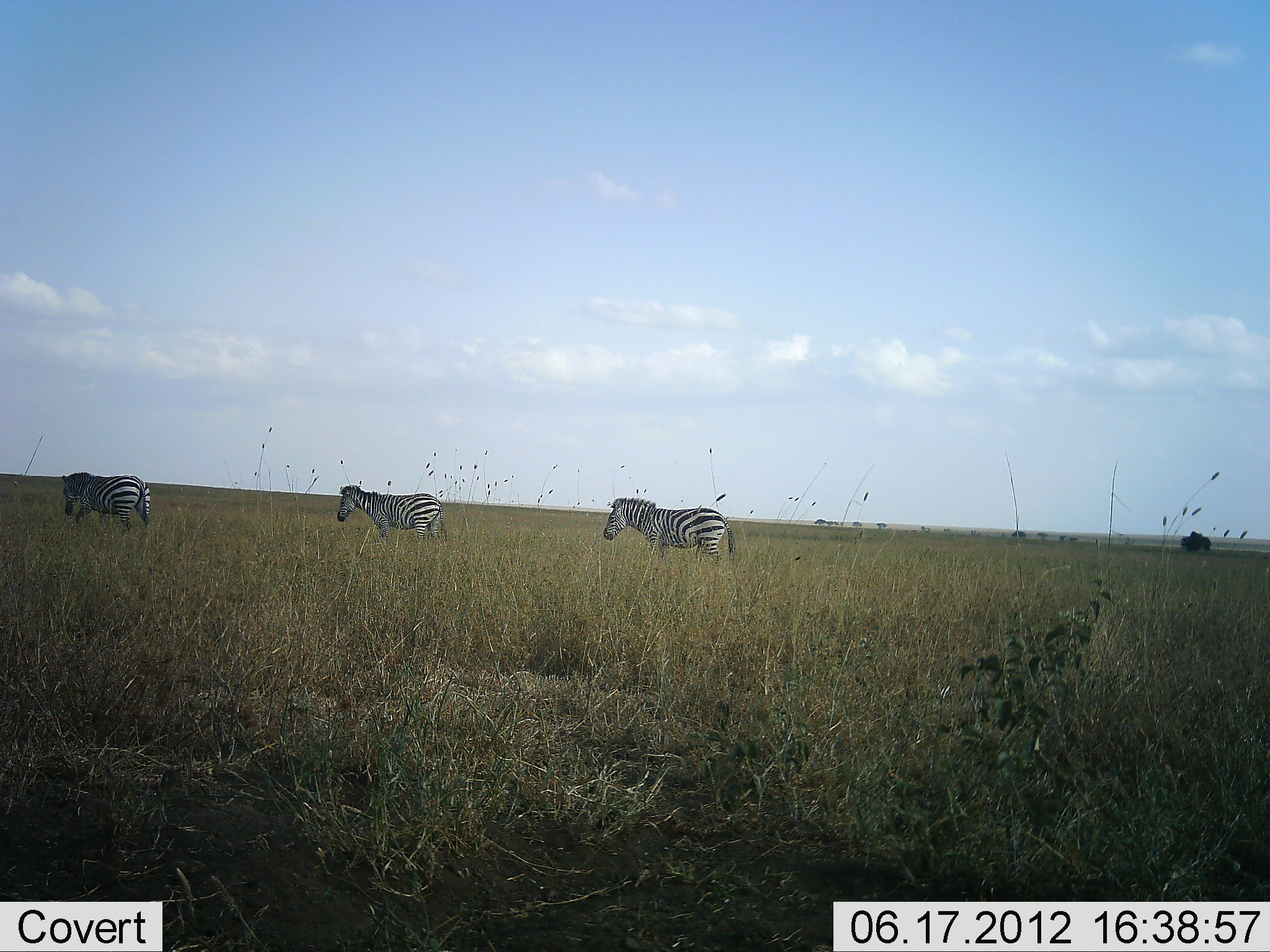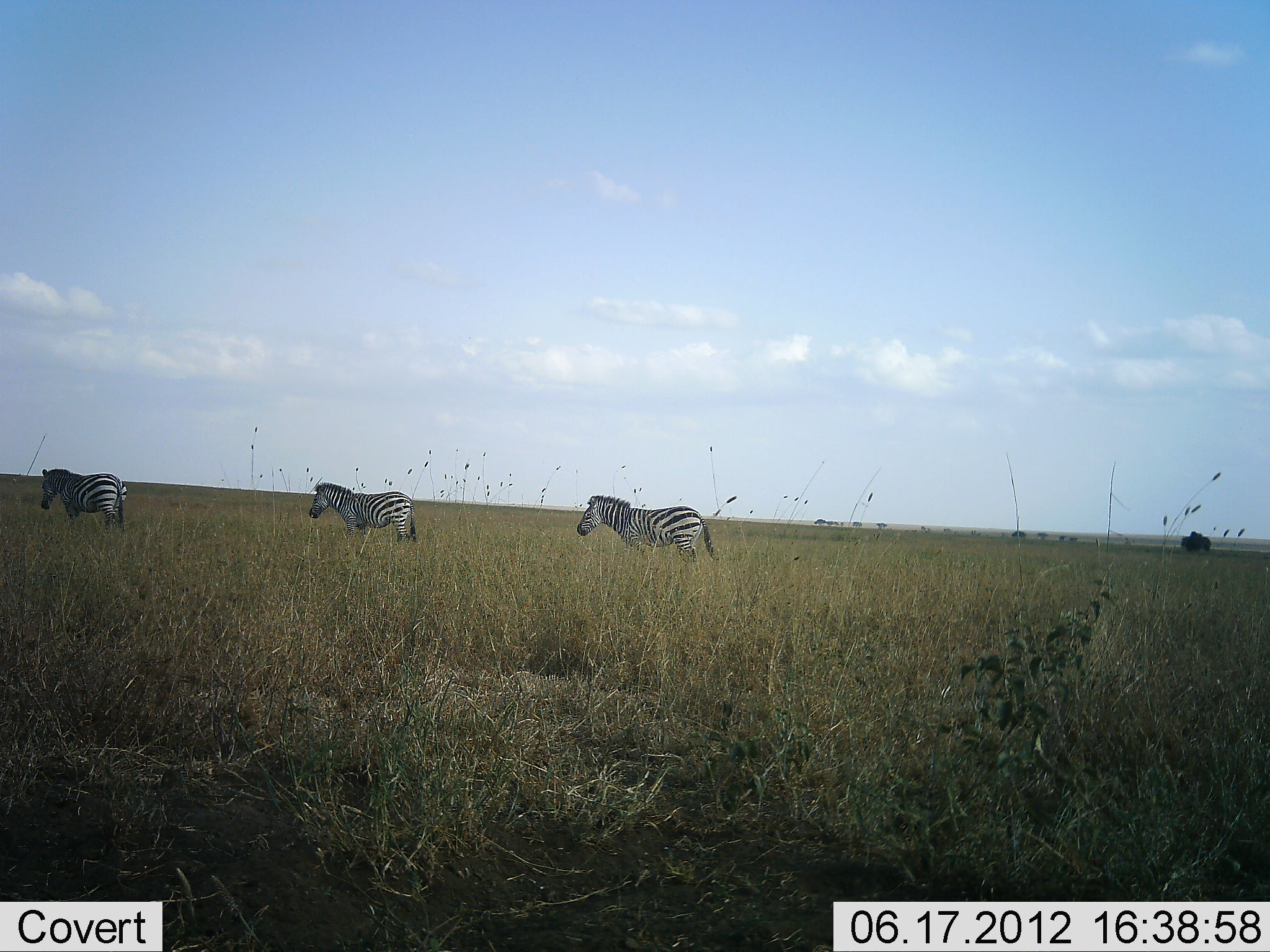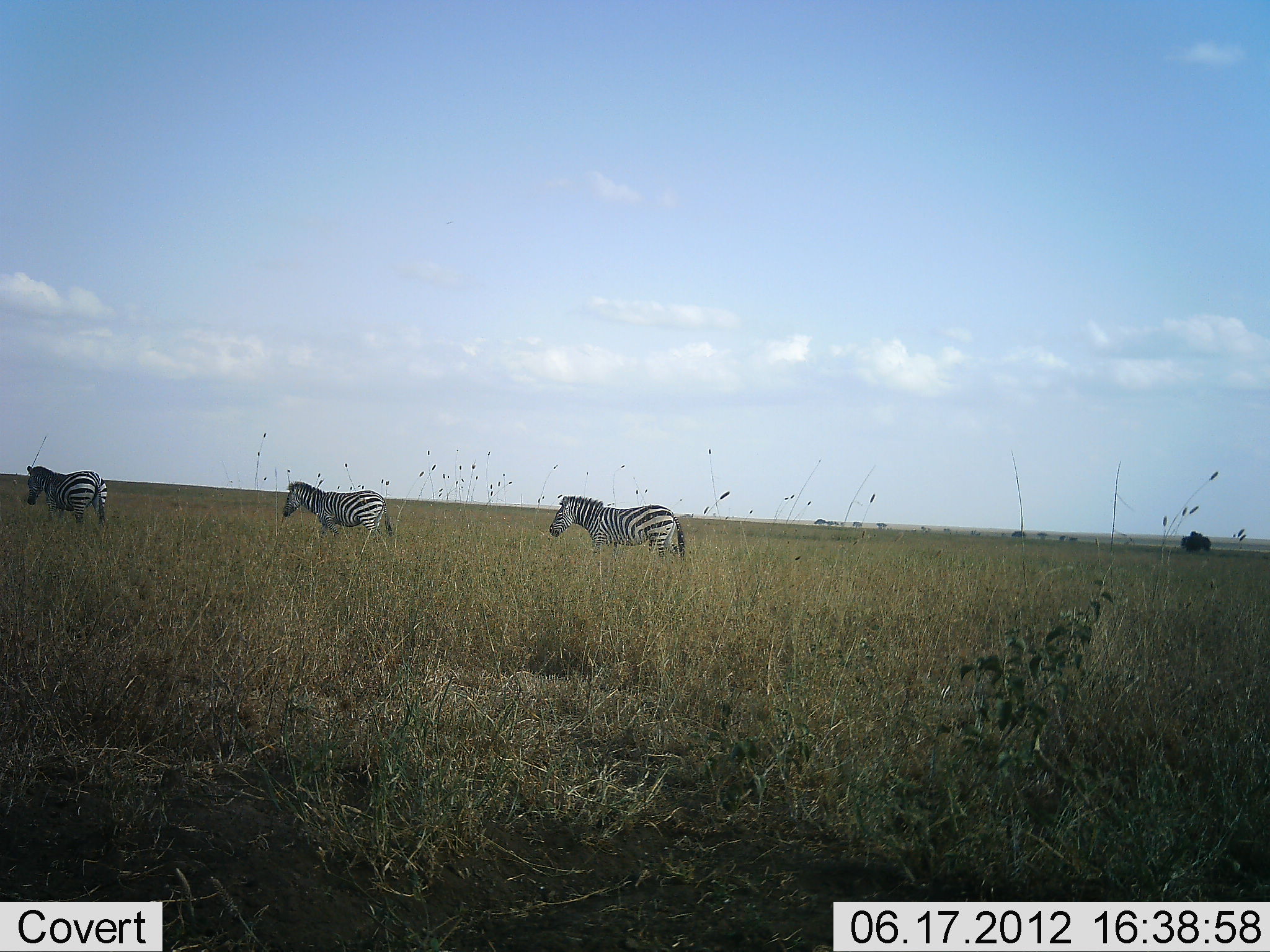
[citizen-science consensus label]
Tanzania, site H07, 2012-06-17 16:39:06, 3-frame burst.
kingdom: Animalia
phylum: Chordata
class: Mammalia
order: Perissodactyla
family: Equidae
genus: Equus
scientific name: Equus quagga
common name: plains zebra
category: zebra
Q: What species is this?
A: Zebra (plains zebra) (Equus quagga).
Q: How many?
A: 3.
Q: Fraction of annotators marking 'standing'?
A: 9%.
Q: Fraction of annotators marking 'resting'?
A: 0%.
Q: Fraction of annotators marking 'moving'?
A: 100%.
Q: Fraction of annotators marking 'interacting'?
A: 0%.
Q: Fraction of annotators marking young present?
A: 0%.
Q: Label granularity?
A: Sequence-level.